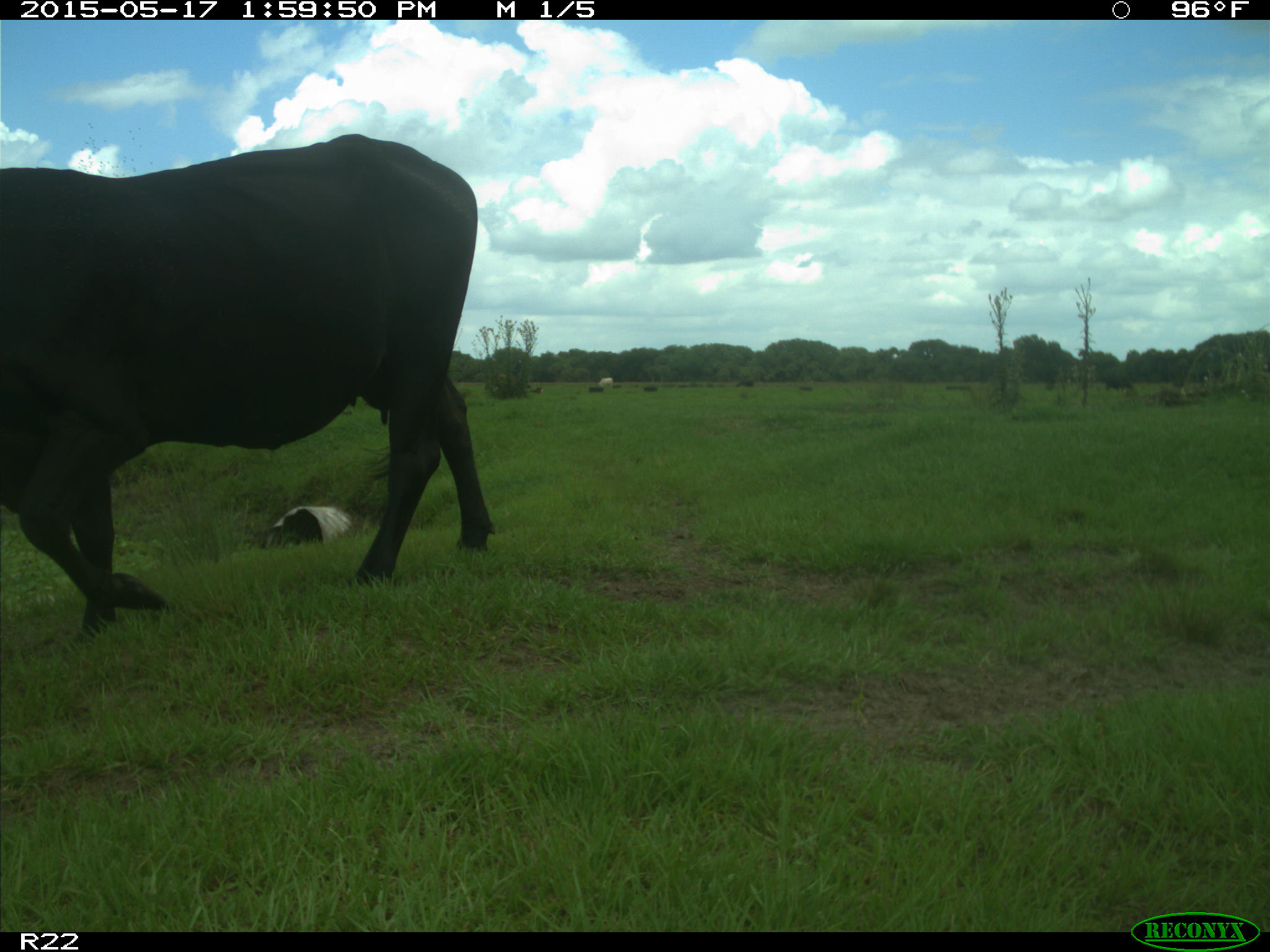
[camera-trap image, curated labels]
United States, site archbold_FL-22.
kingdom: Animalia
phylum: Chordata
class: Mammalia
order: Artiodactyla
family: Bovidae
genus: Bos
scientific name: Bos taurus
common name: domestic cow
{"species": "Bos taurus (domestic cow)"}